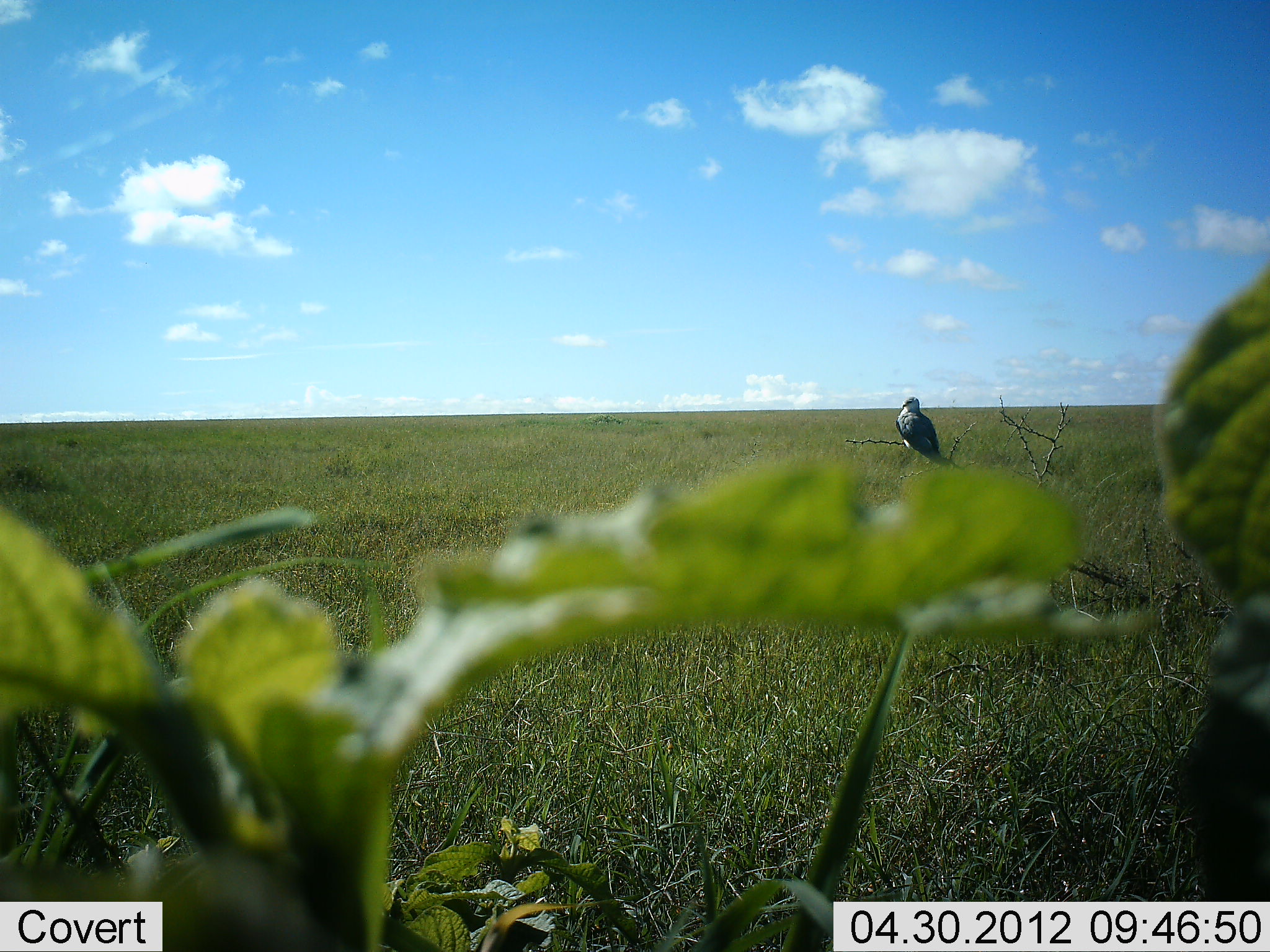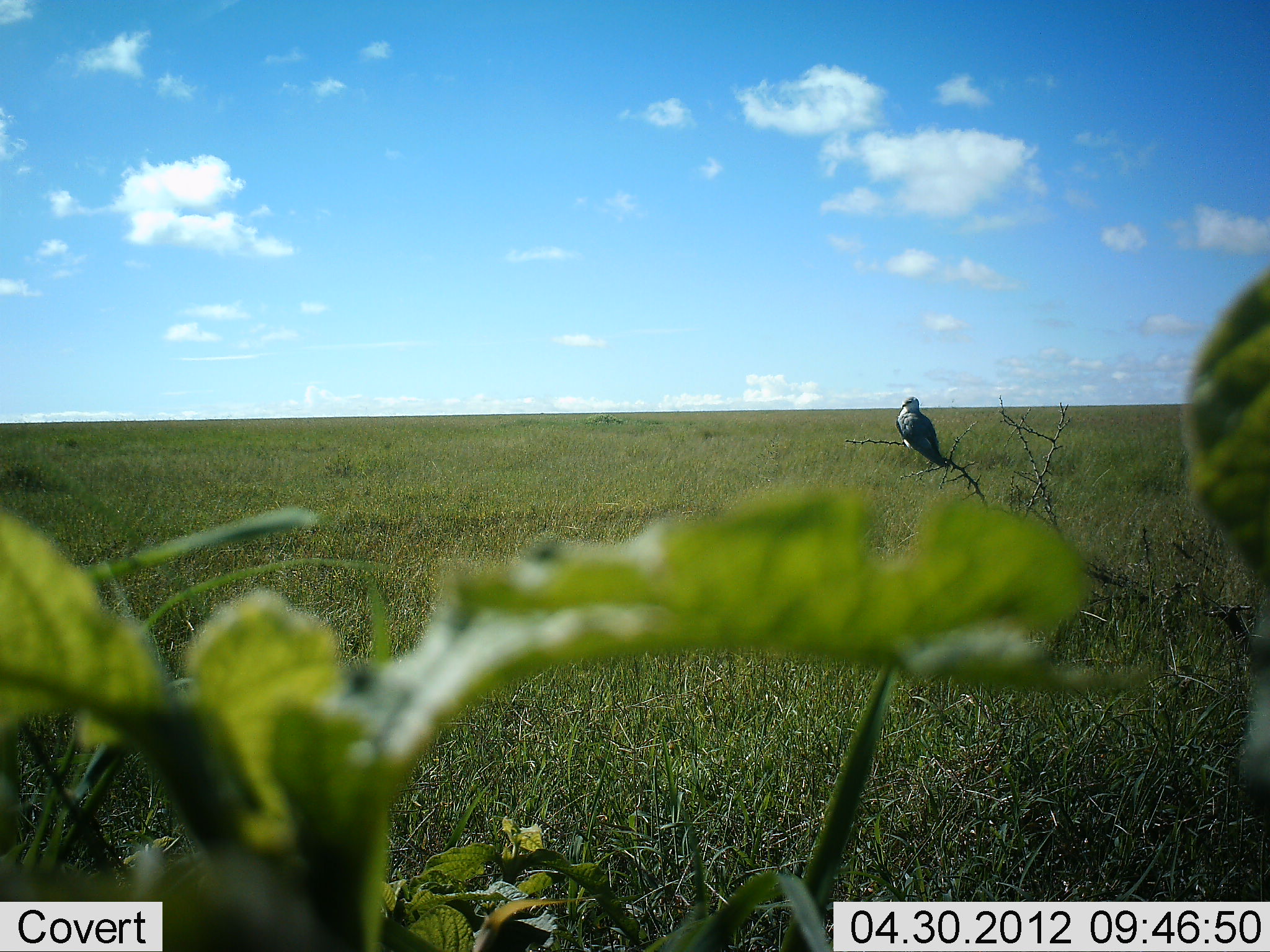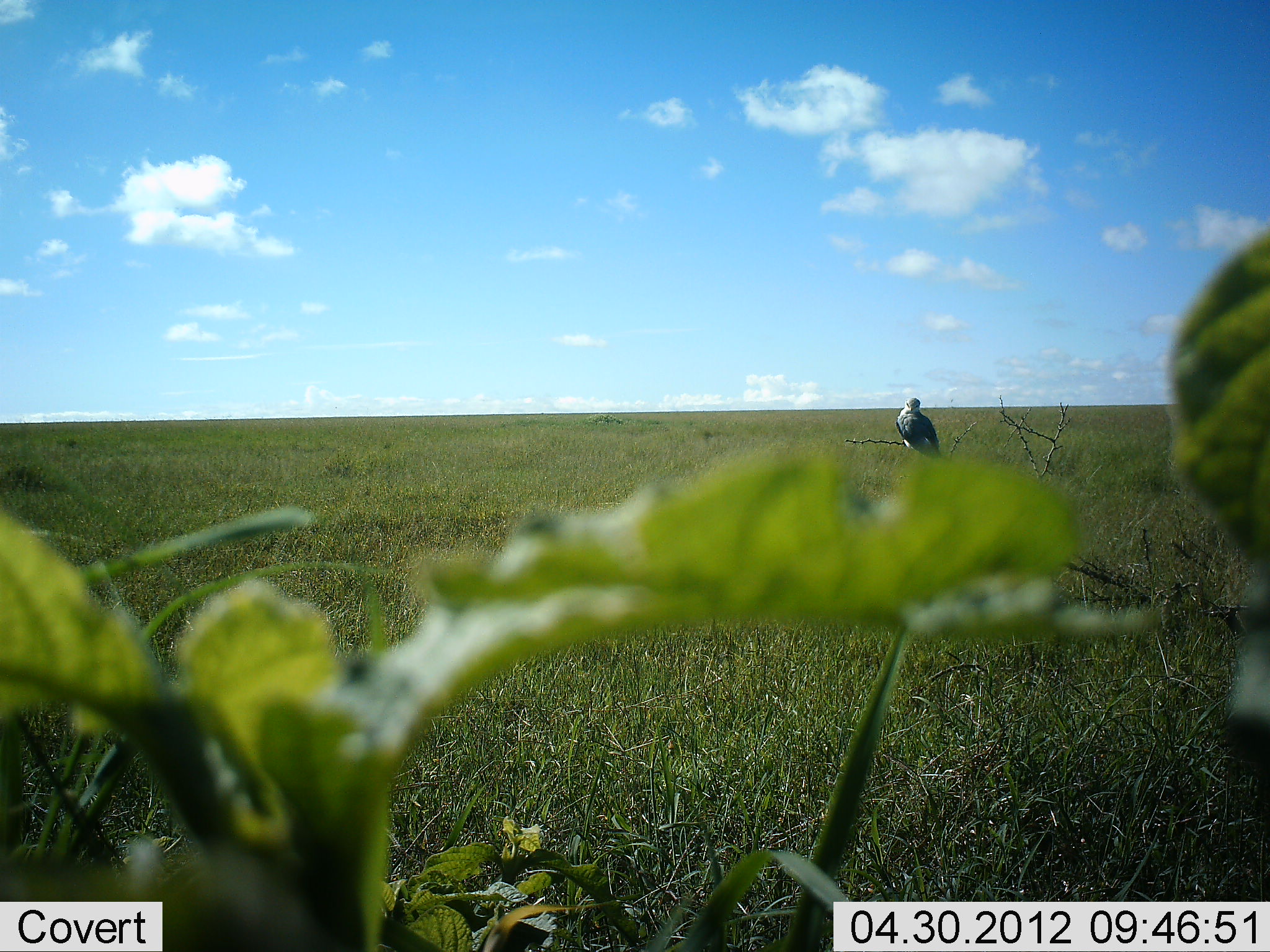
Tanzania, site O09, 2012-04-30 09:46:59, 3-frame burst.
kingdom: Animalia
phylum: Chordata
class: Aves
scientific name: Aves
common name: bird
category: otherbird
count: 1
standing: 35%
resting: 73%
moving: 0%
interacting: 0%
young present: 0%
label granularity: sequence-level